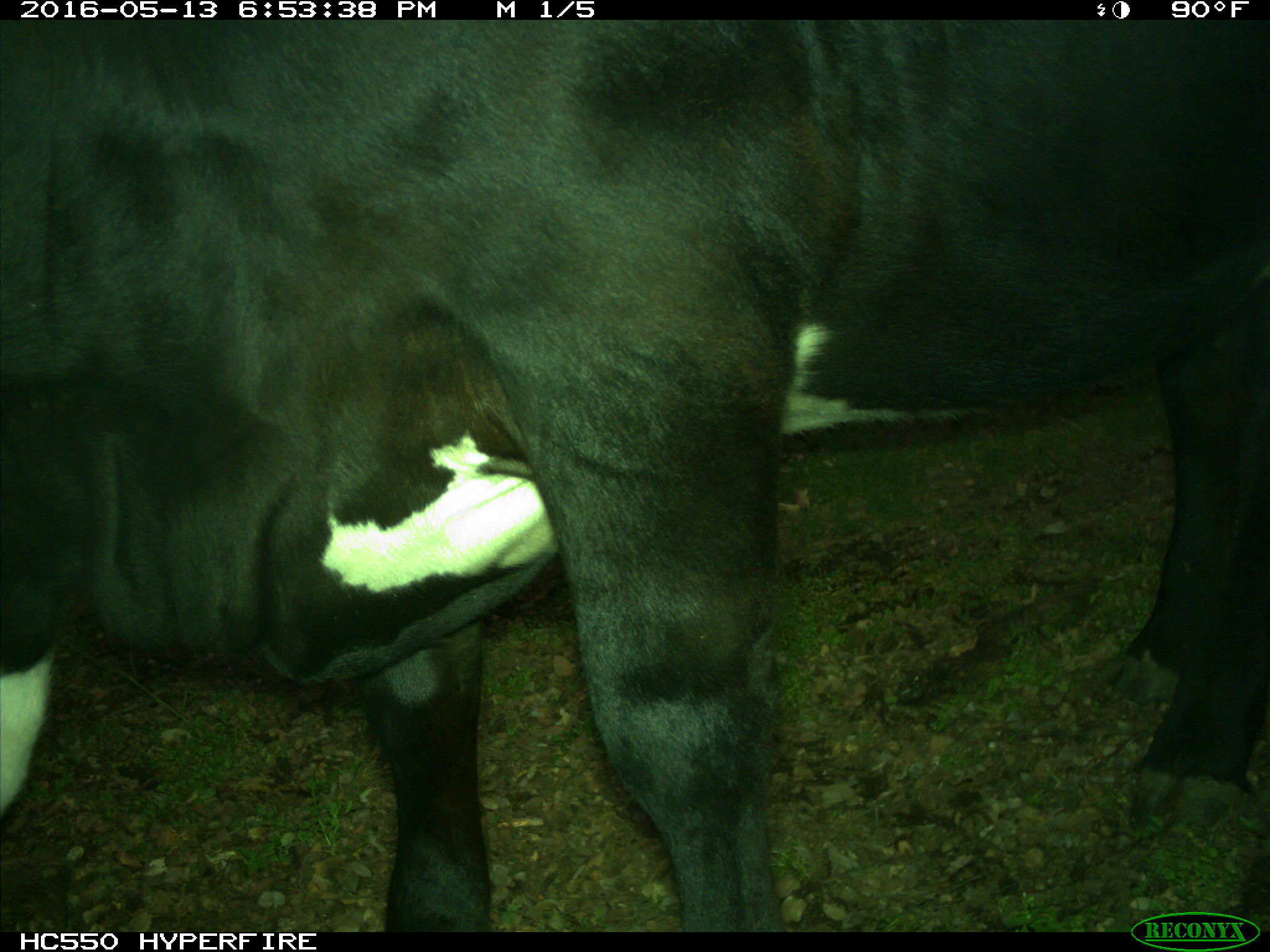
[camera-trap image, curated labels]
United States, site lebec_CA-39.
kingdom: Animalia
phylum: Chordata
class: Mammalia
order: Artiodactyla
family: Bovidae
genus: Bos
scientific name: Bos taurus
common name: domestic cow